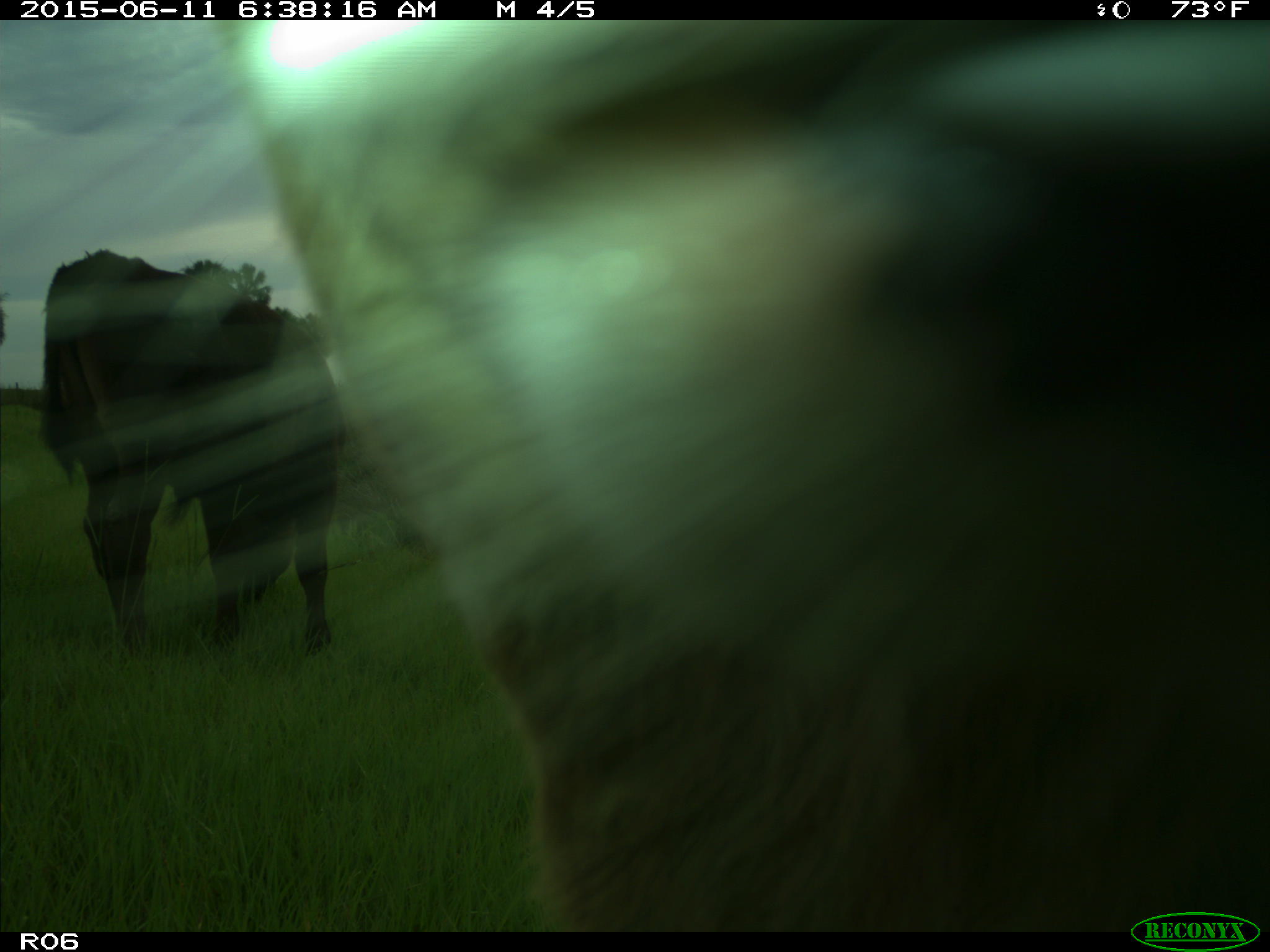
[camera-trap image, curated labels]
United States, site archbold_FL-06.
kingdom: Animalia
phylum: Chordata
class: Mammalia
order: Artiodactyla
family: Bovidae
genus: Bos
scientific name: Bos taurus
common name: domestic cow